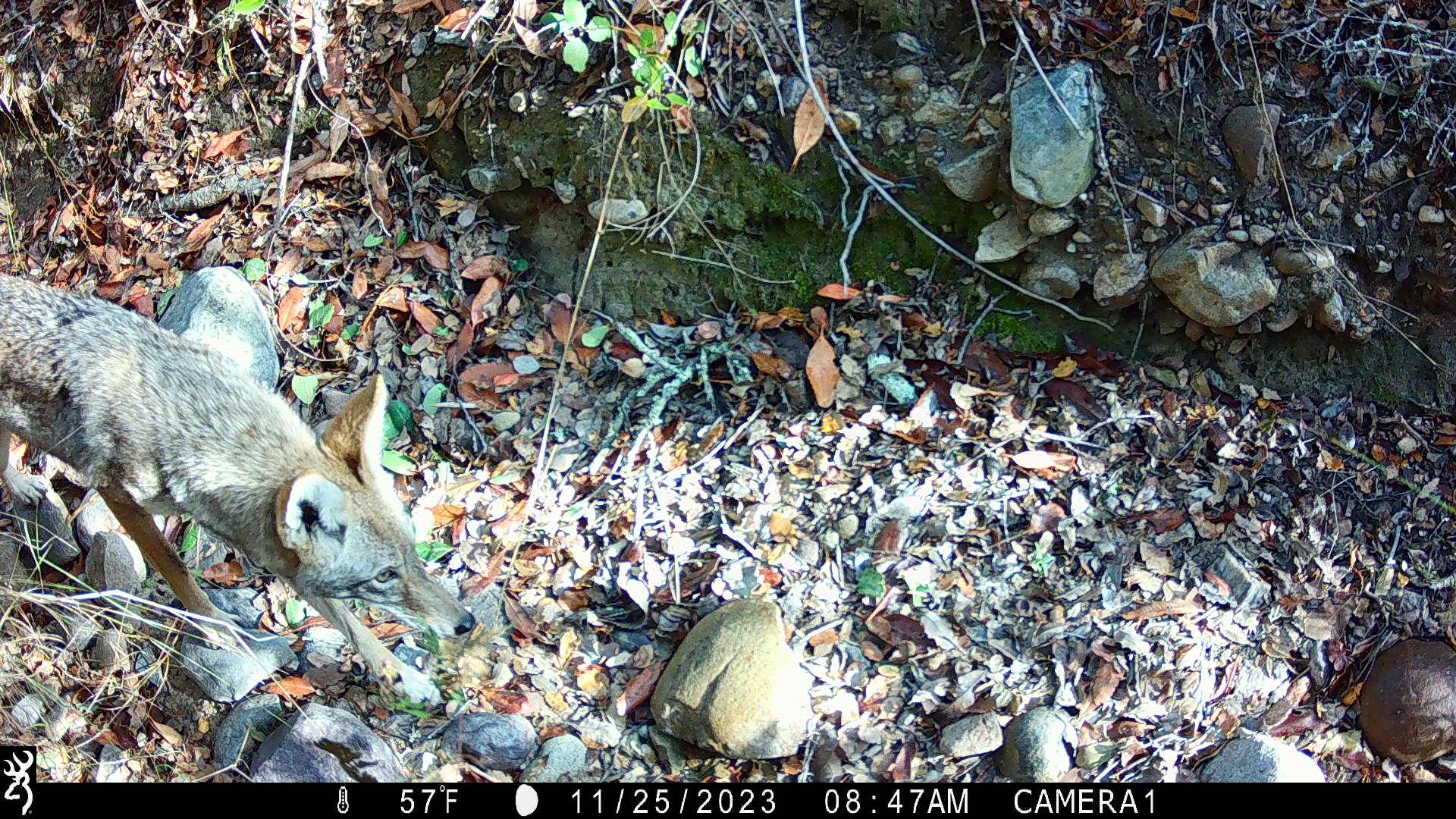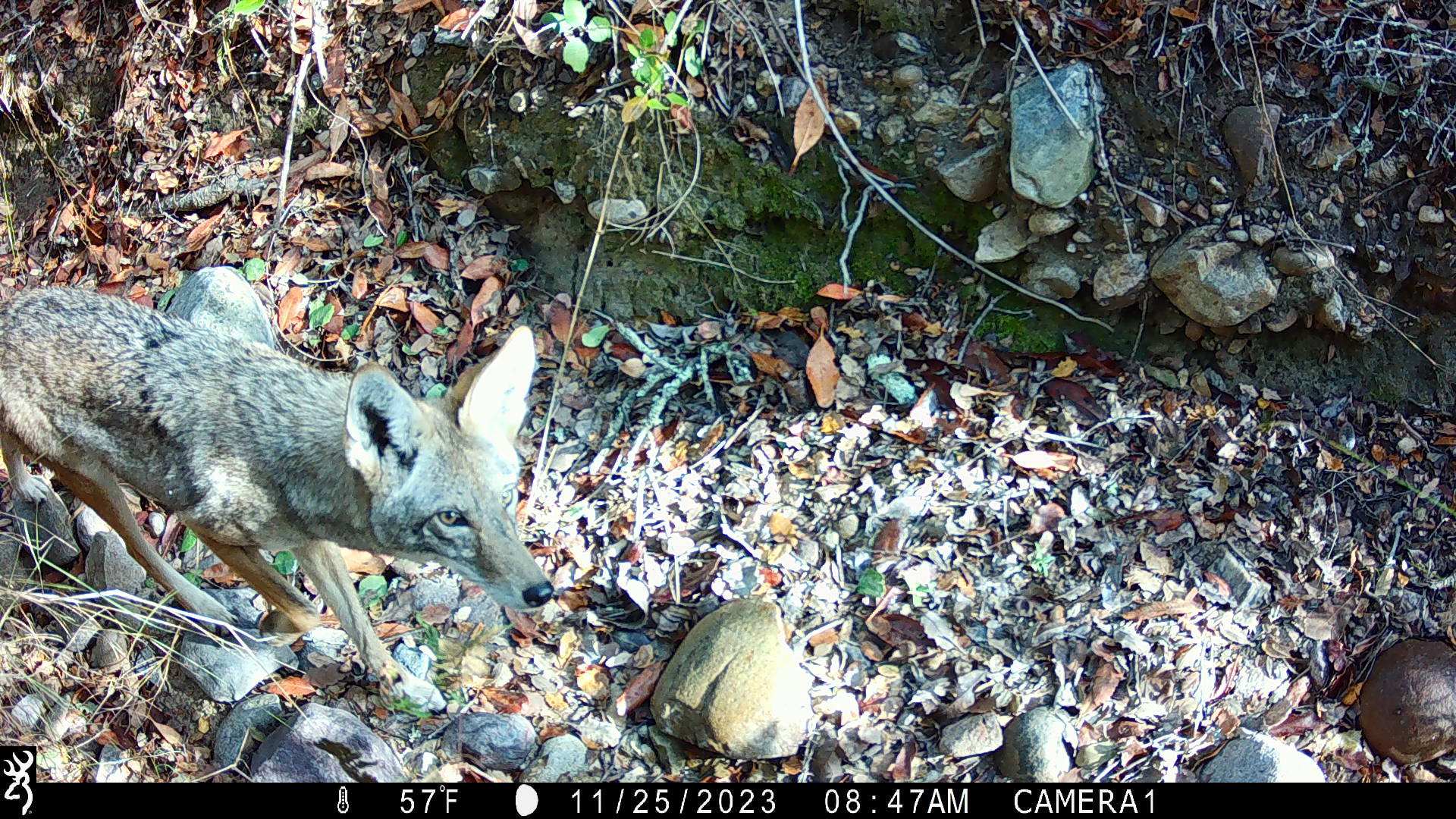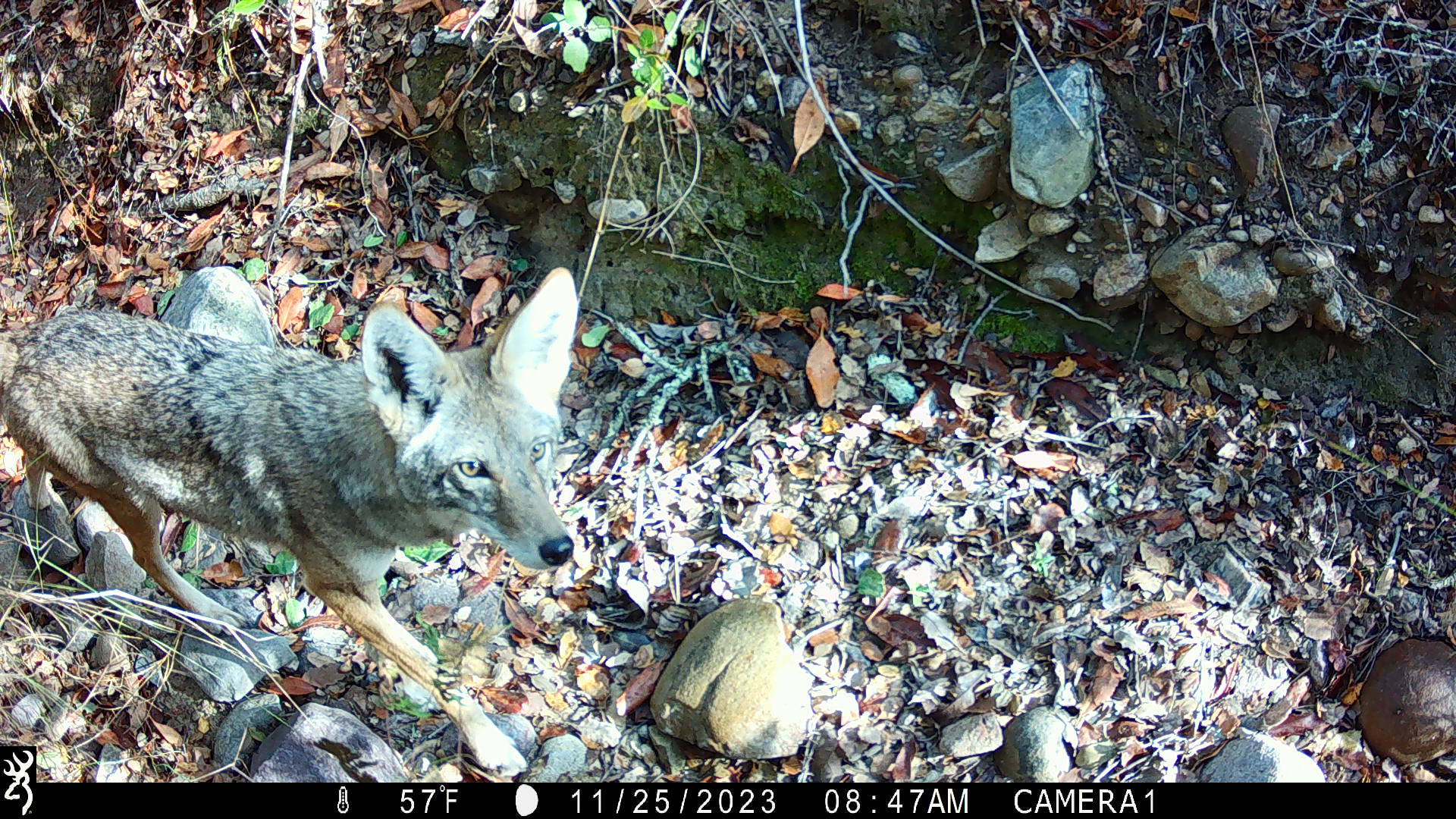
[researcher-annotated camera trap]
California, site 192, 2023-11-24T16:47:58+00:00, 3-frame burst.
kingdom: Animalia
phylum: Chordata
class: Mammalia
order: Carnivora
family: Canidae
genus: Canis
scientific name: Canis latrans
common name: coyote